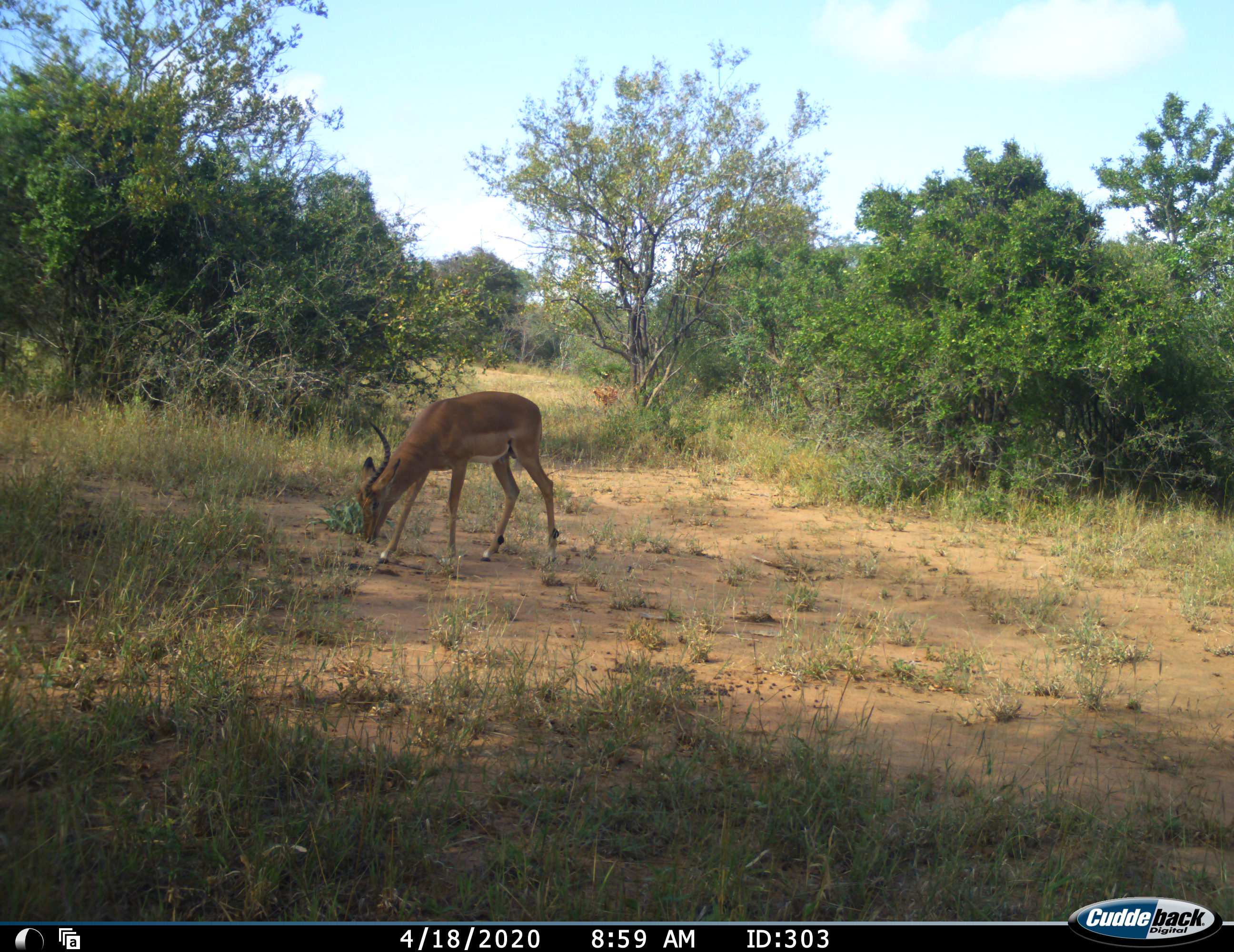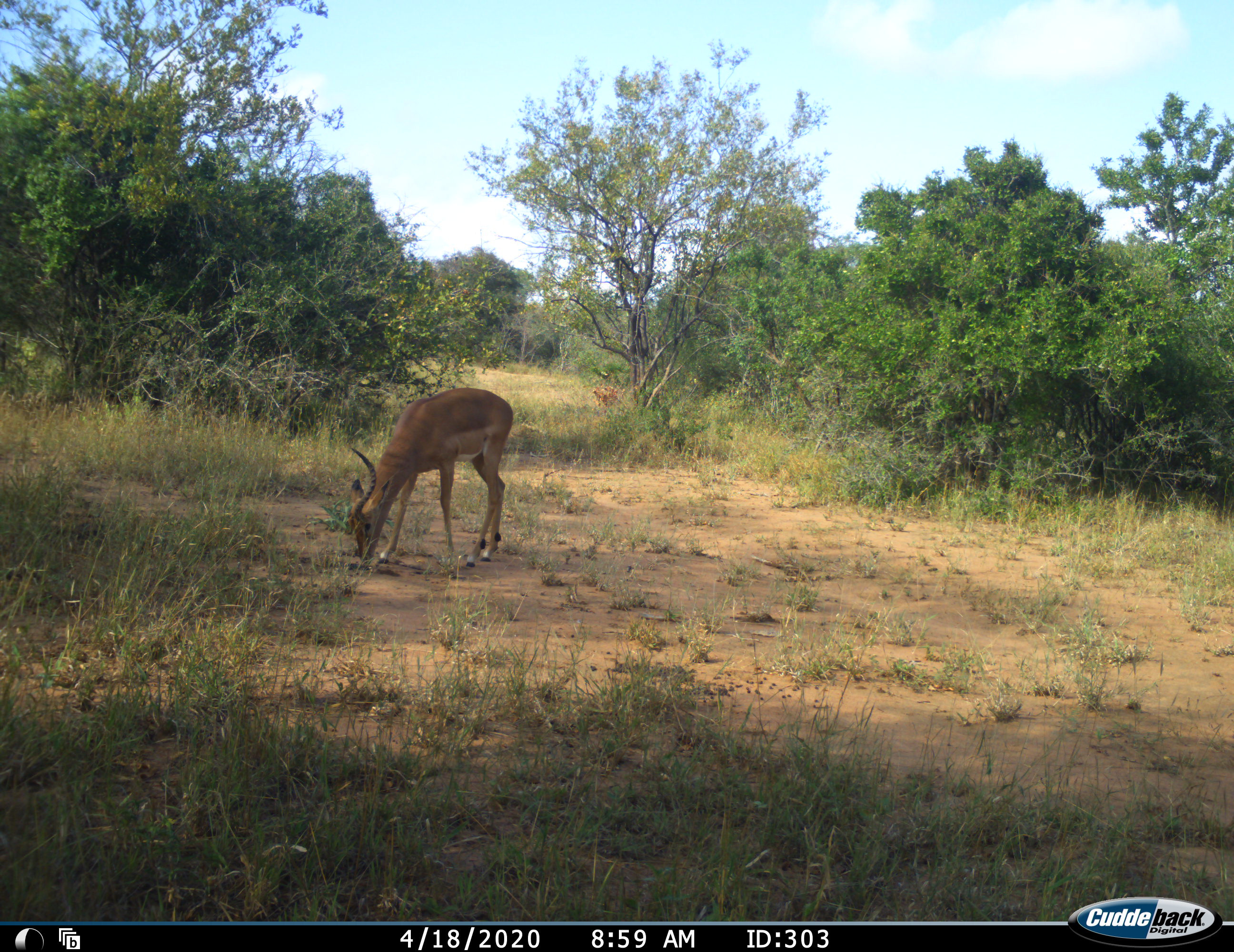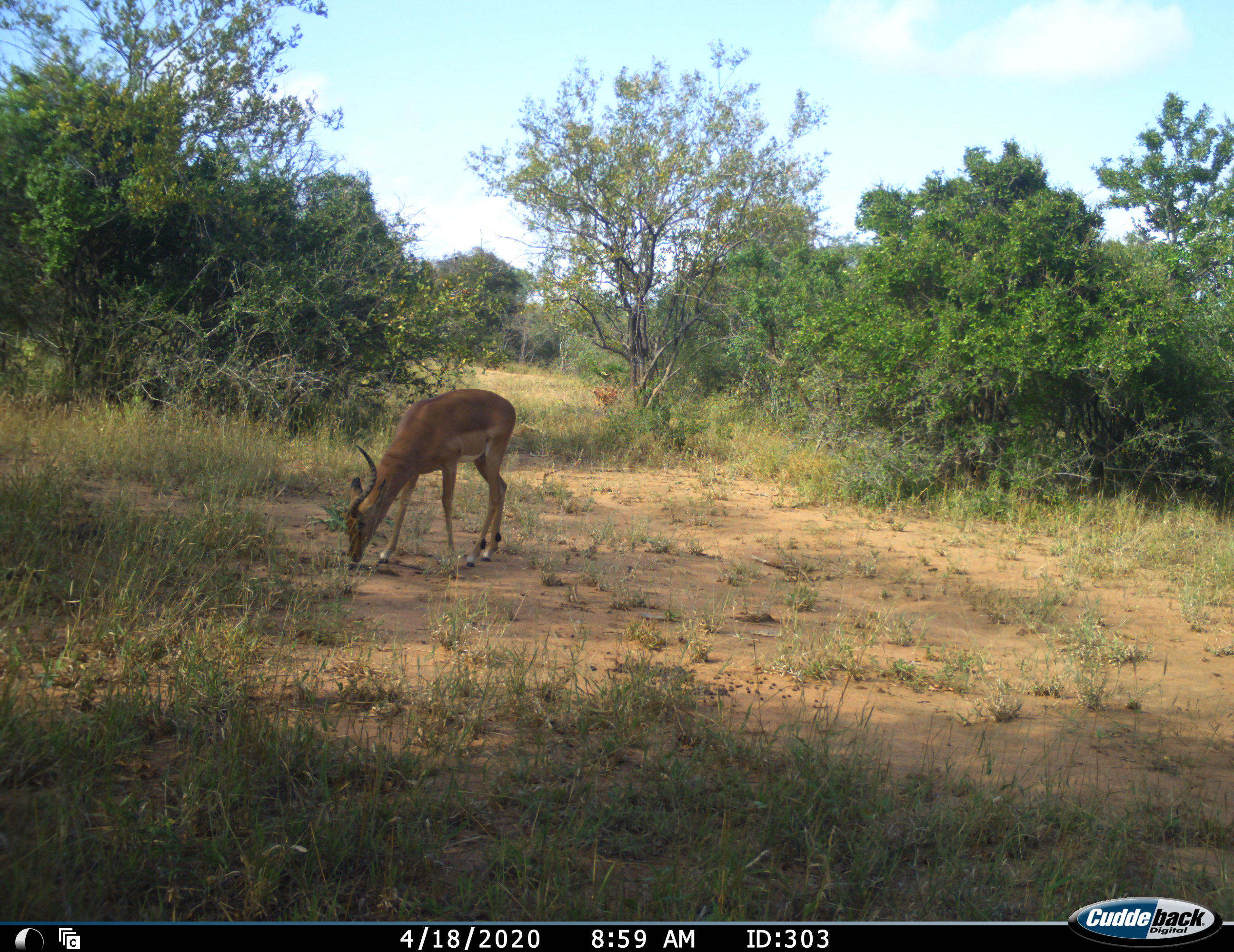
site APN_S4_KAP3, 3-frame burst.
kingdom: Animalia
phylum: Chordata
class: Mammalia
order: Artiodactyla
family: Bovidae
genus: Aepyceros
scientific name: Aepyceros melampus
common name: impala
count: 1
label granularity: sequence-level